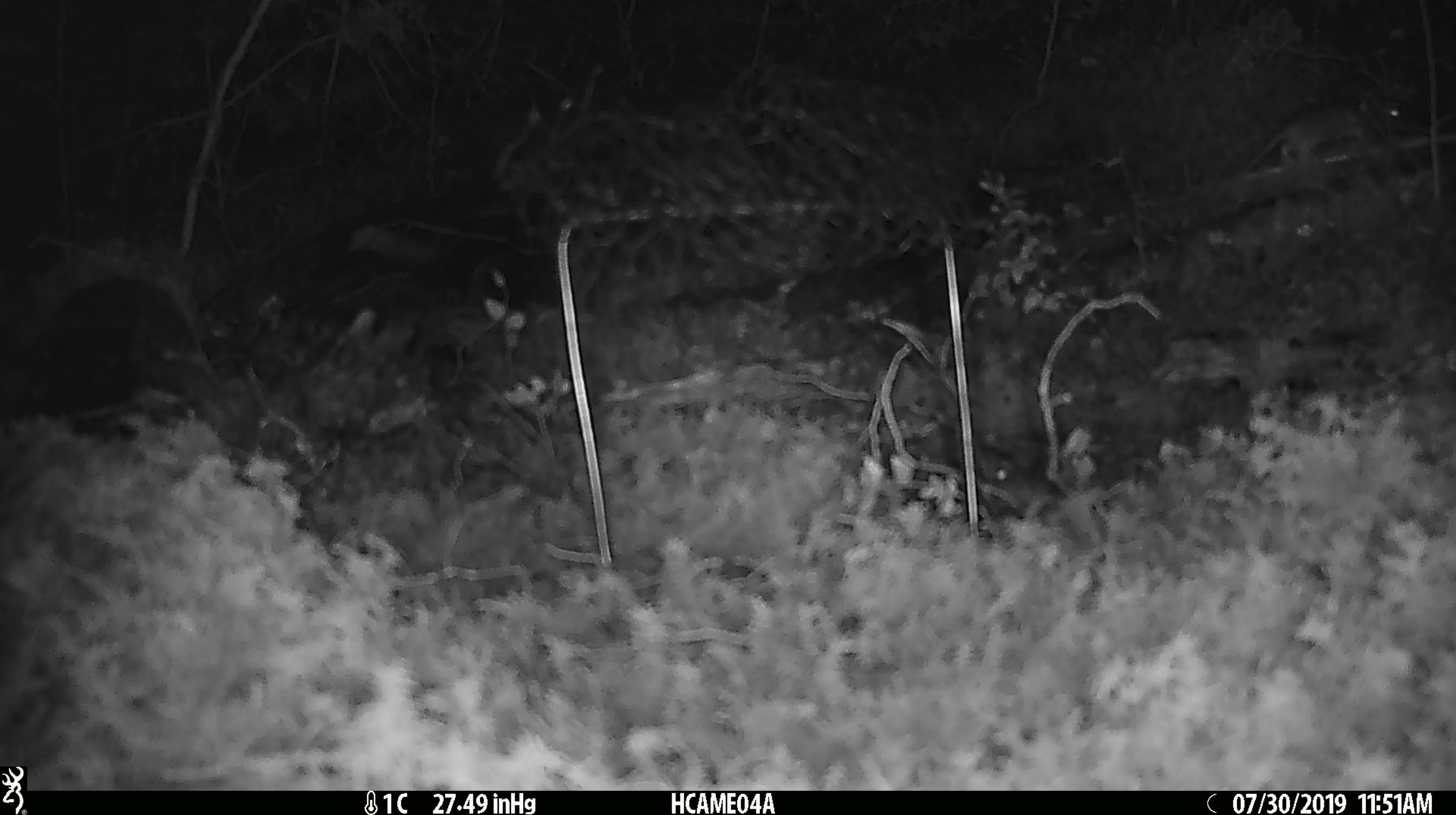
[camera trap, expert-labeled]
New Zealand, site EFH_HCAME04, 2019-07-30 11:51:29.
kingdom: Animalia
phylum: Chordata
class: Mammalia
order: Rodentia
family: Muridae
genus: Mus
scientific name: Mus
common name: mouse